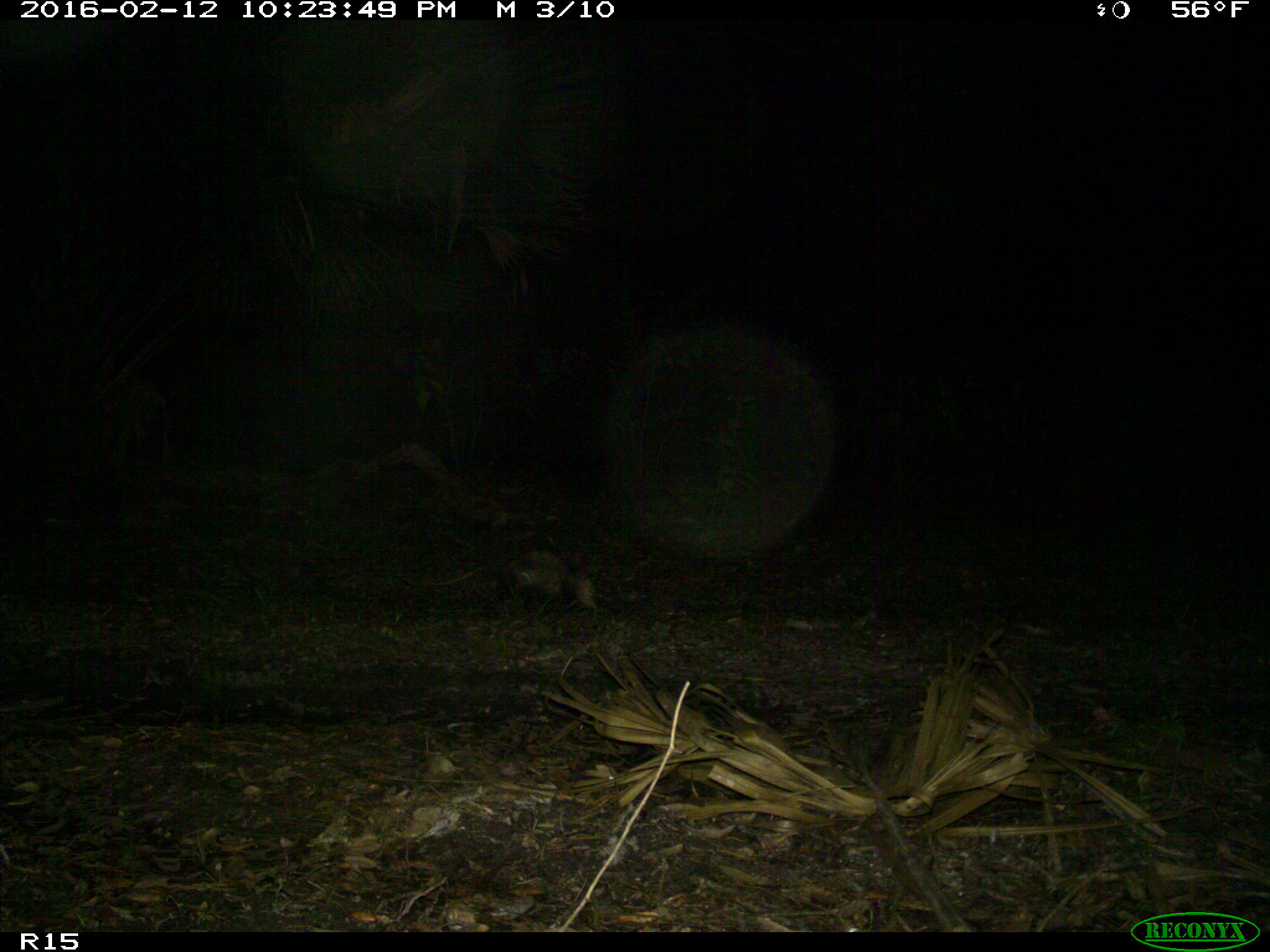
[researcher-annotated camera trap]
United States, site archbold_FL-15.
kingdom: Animalia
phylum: Chordata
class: Mammalia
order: Didelphimorphia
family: Didelphidae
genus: Didelphis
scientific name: Didelphis virginiana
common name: virginia opossum